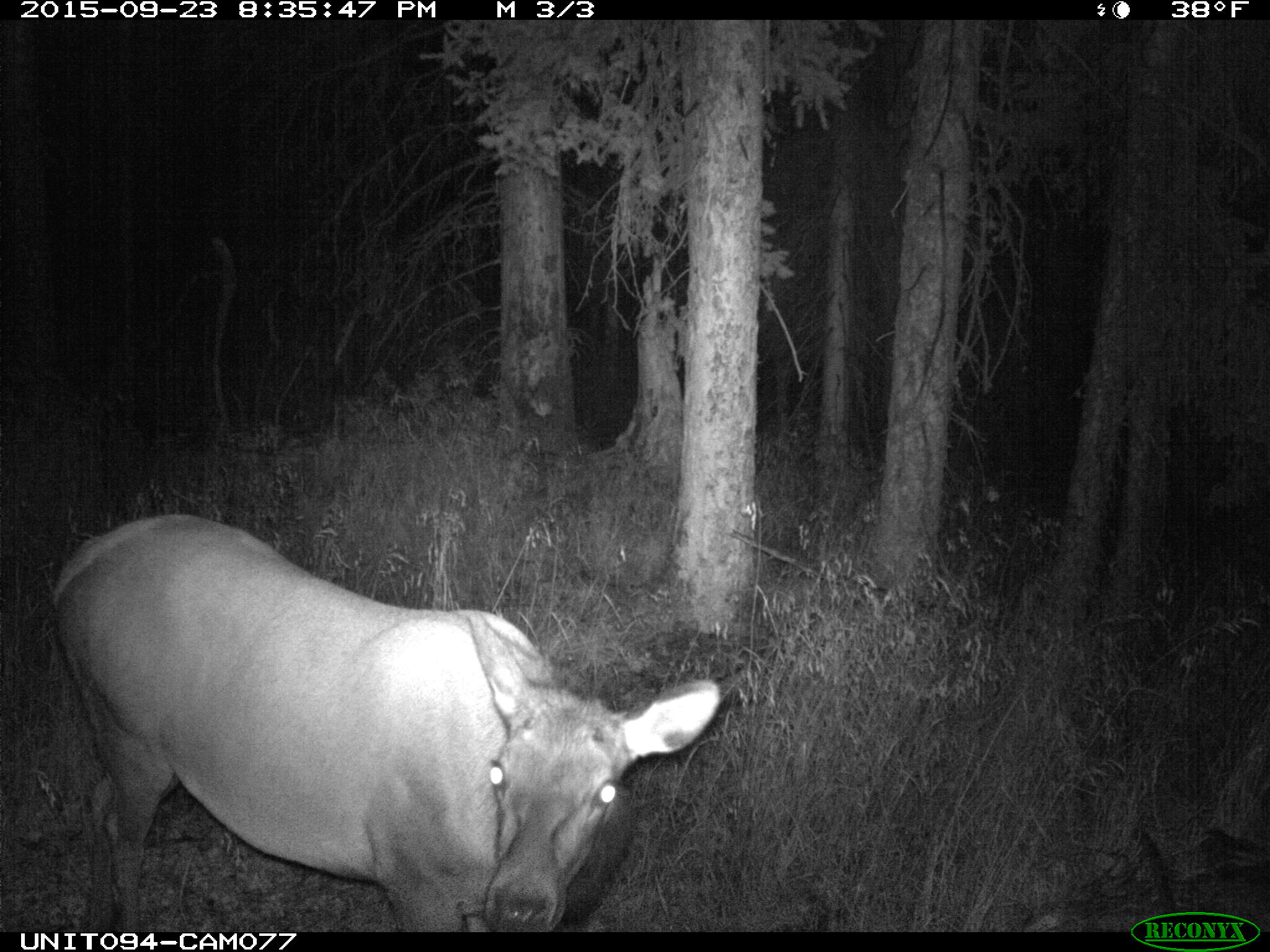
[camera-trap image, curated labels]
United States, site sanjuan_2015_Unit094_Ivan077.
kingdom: Animalia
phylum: Chordata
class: Mammalia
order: Artiodactyla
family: Cervidae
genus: Cervus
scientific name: Cervus elaphus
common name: red deer